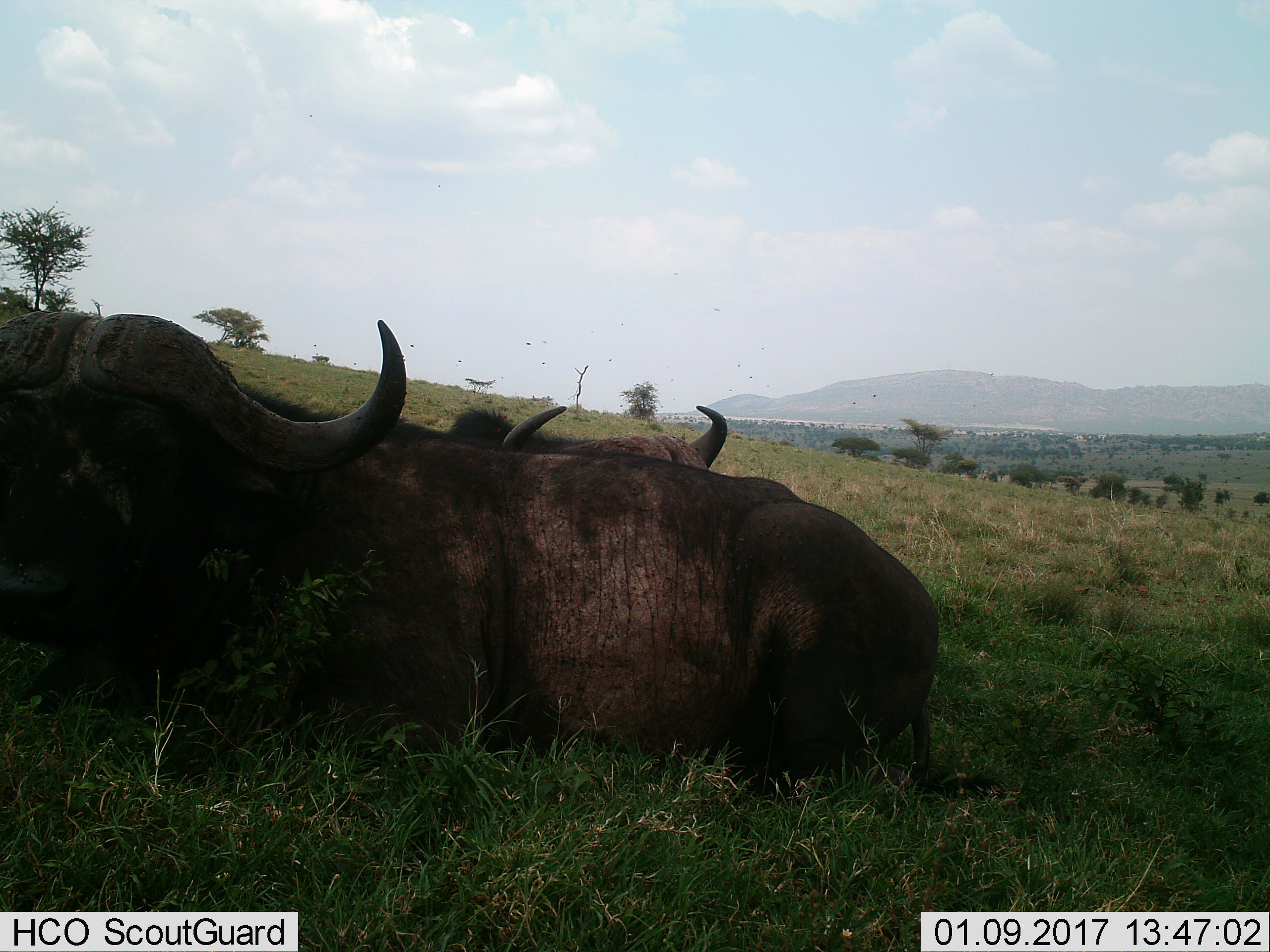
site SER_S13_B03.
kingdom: Animalia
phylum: Chordata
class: Mammalia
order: Artiodactyla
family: Bovidae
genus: Syncerus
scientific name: Syncerus caffer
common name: african buffalo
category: buffalo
Buffalo (african buffalo) (Syncerus caffer), count 2. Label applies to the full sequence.